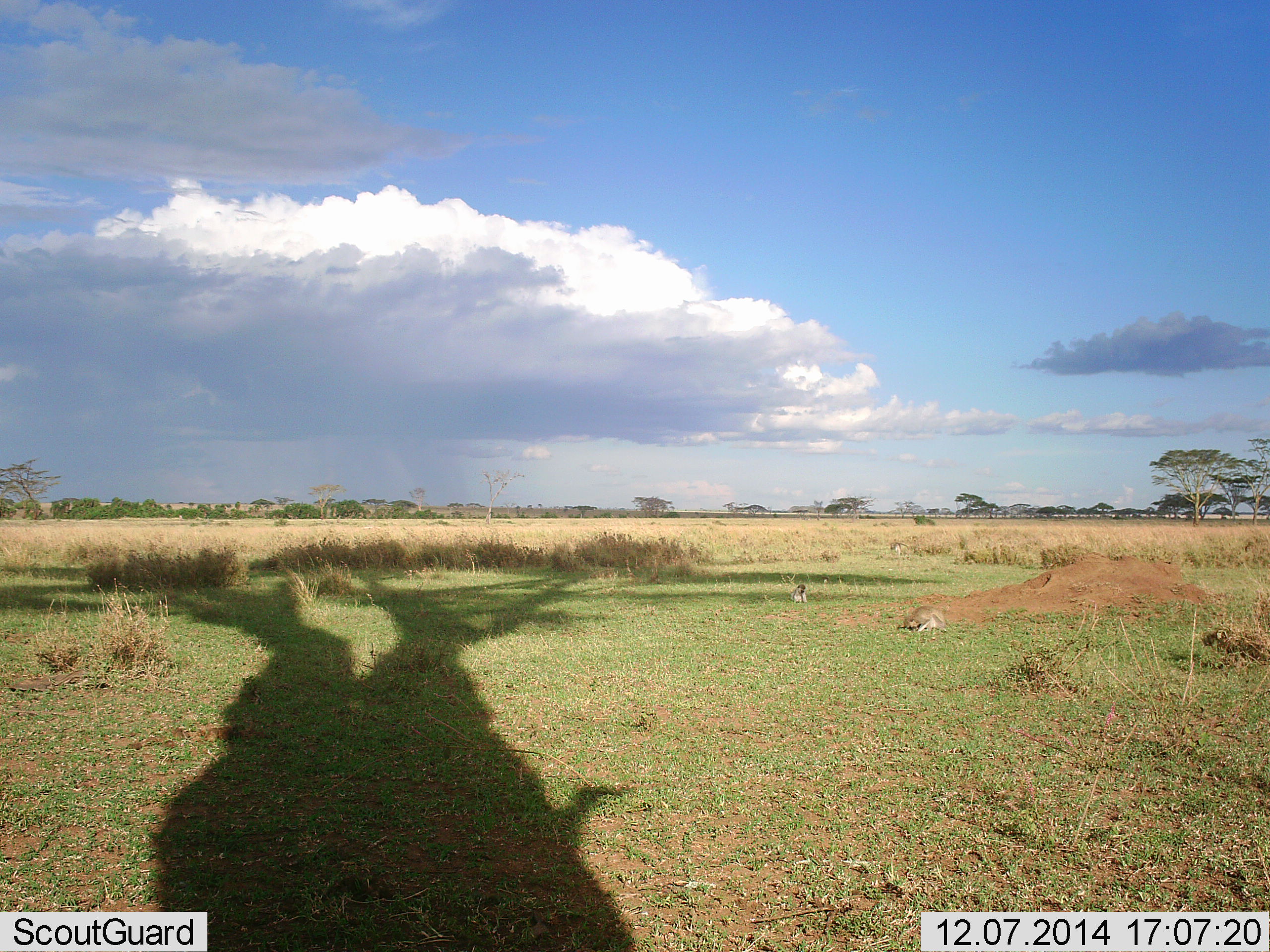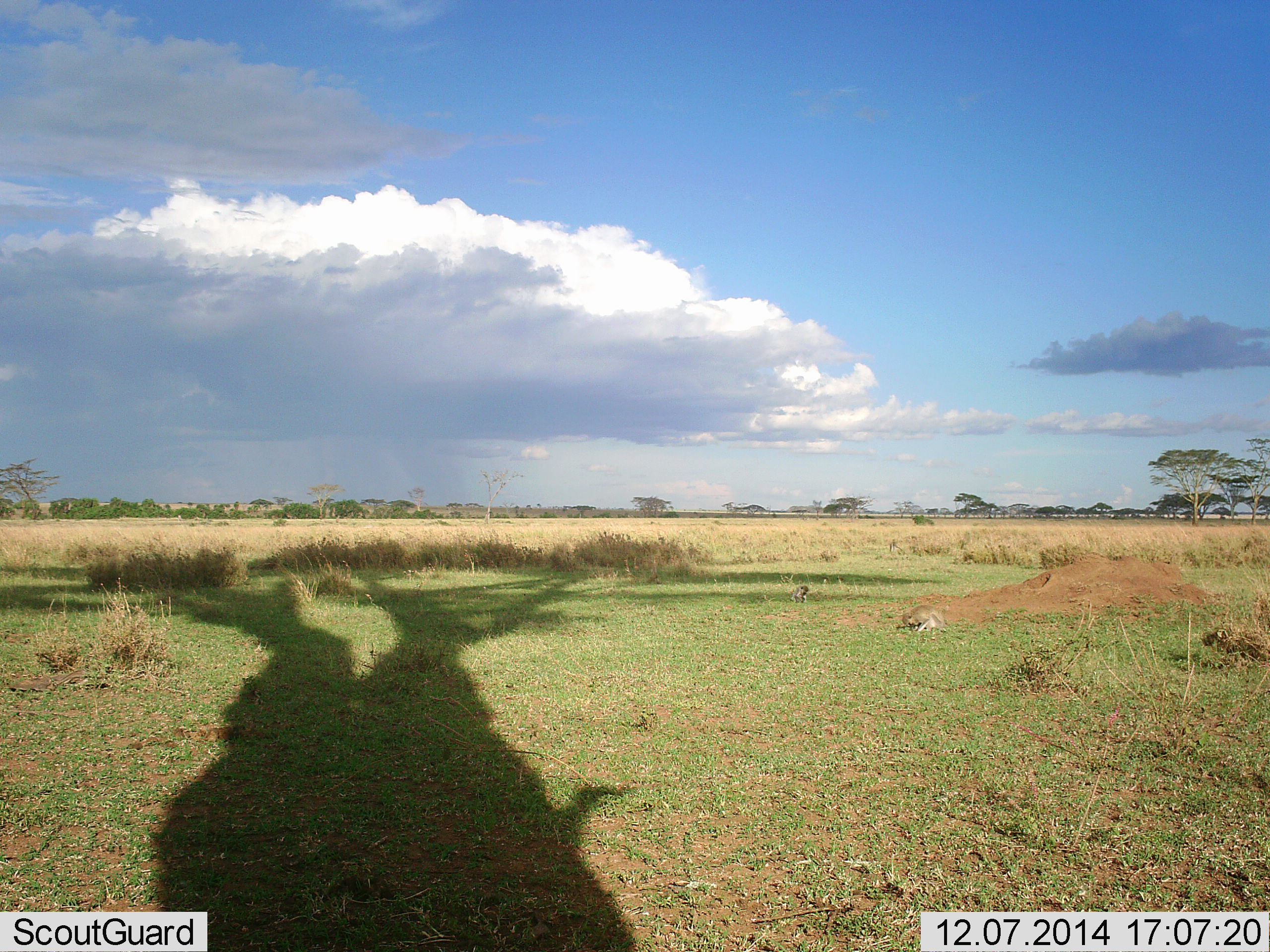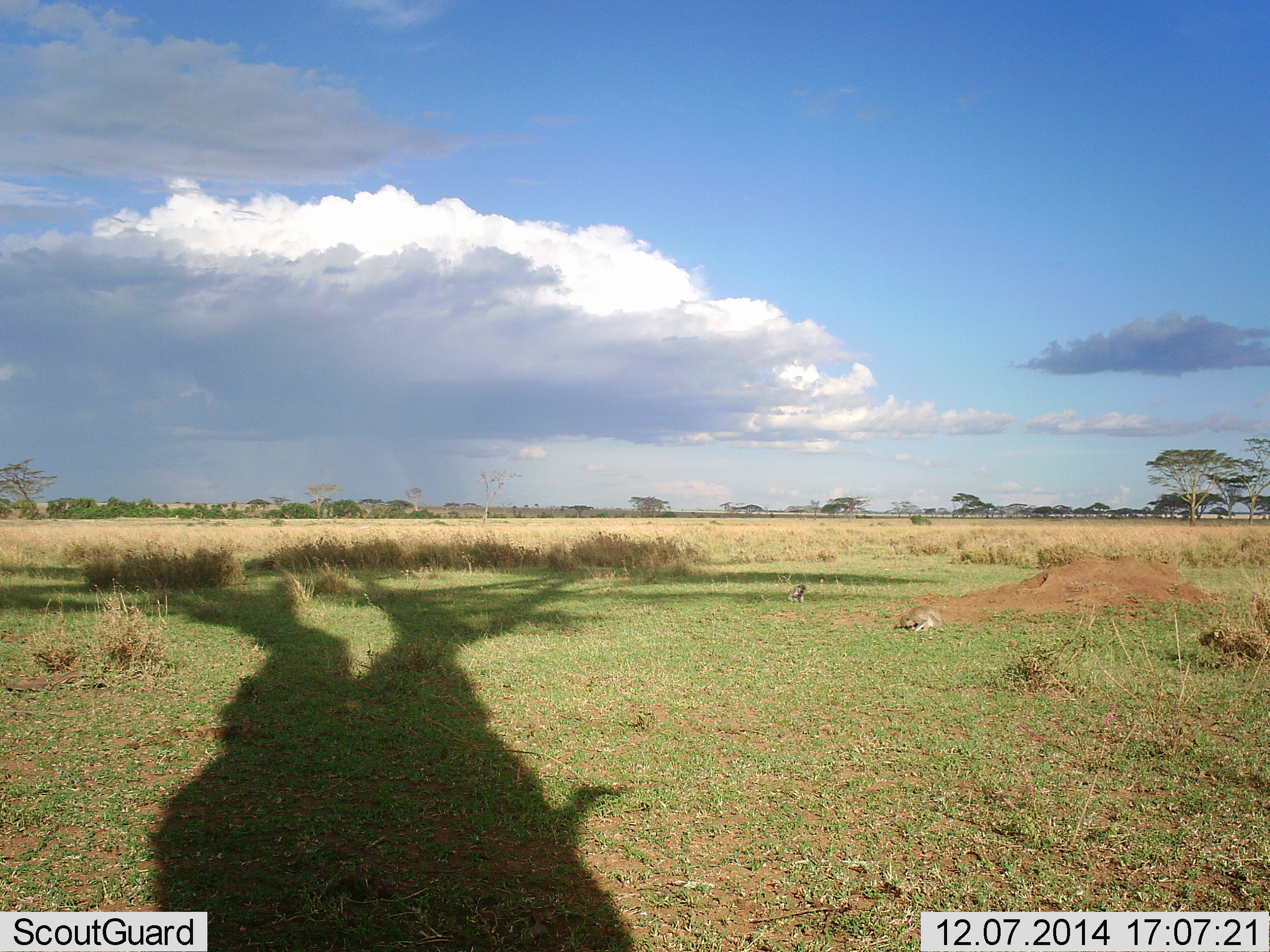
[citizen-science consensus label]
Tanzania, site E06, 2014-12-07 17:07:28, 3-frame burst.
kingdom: Animalia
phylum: Chordata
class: Mammalia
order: Primates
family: Cercopithecidae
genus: Chlorocebus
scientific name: Chlorocebus pygerythrus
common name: vervet monkey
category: monkeyvervet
Monkeyvervet (vervet monkey) (Chlorocebus pygerythrus), count 3. Behavior (volunteer vote fractions): standing 0%, resting 33%, moving 0%, interacting 0%. Young present (vote fraction): 0%. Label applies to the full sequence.